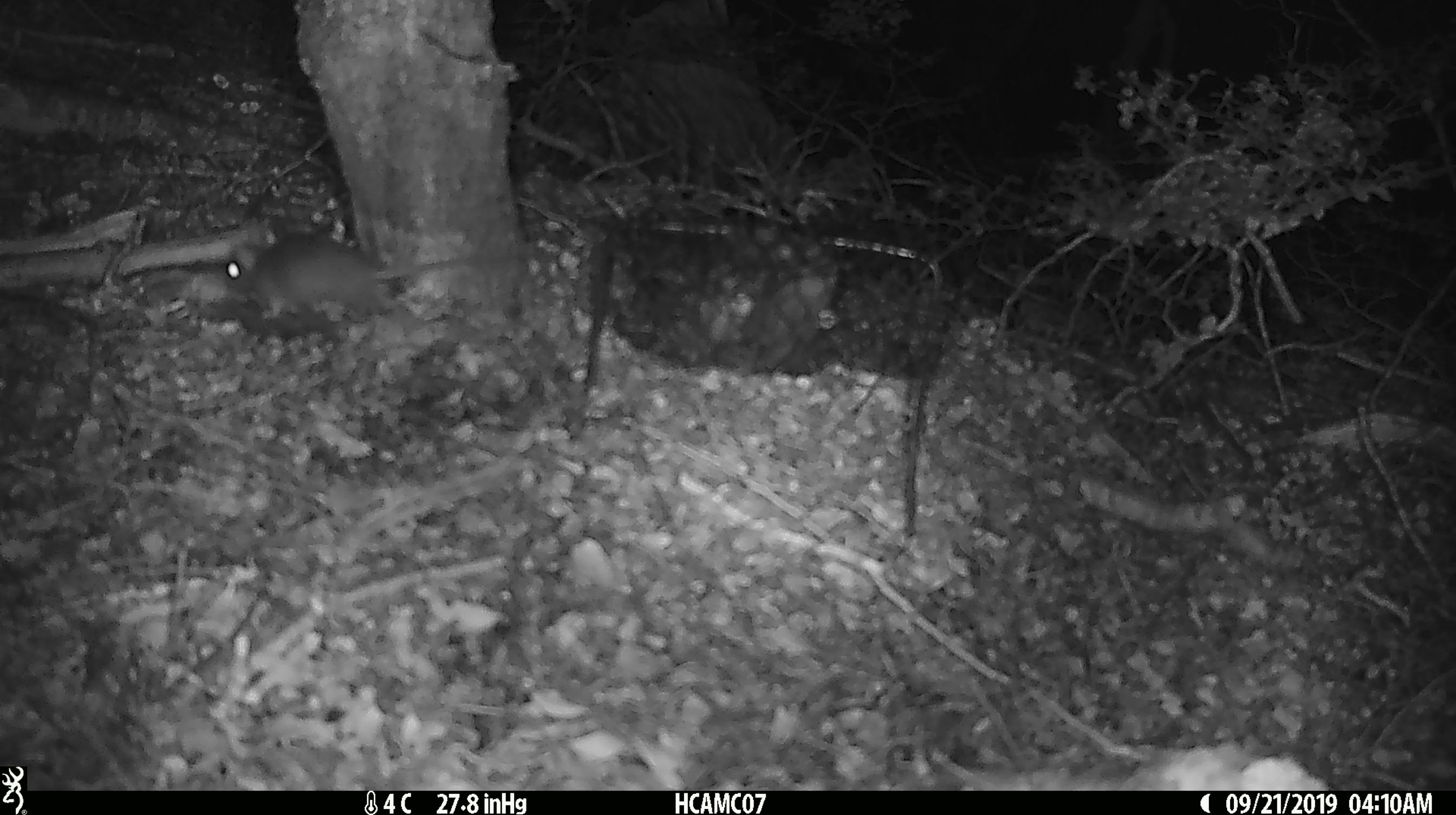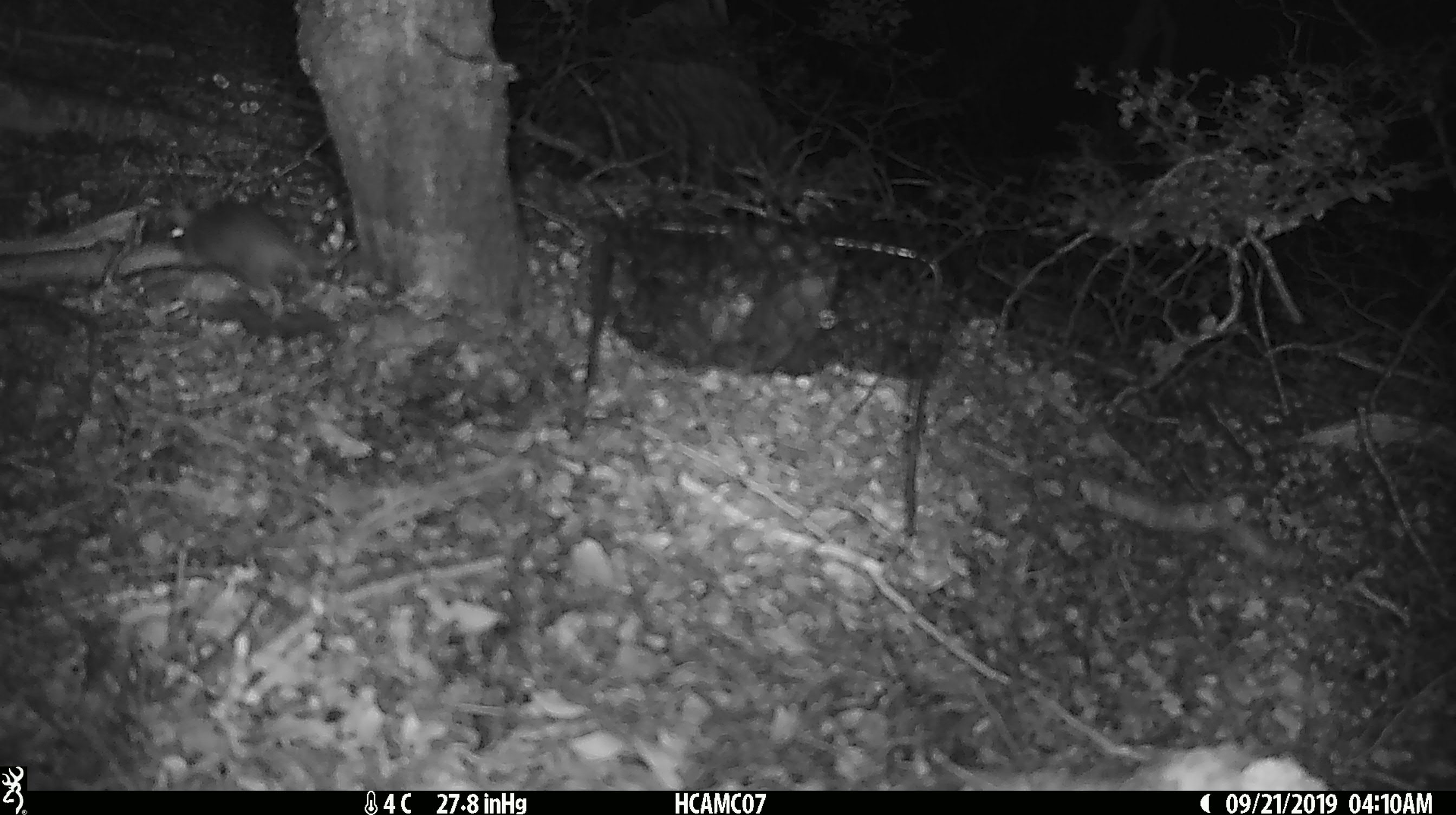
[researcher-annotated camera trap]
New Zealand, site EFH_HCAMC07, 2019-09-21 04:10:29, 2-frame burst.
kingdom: Animalia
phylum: Chordata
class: Mammalia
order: Rodentia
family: Muridae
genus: Mus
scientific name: Mus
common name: mouse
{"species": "mouse (Mus)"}